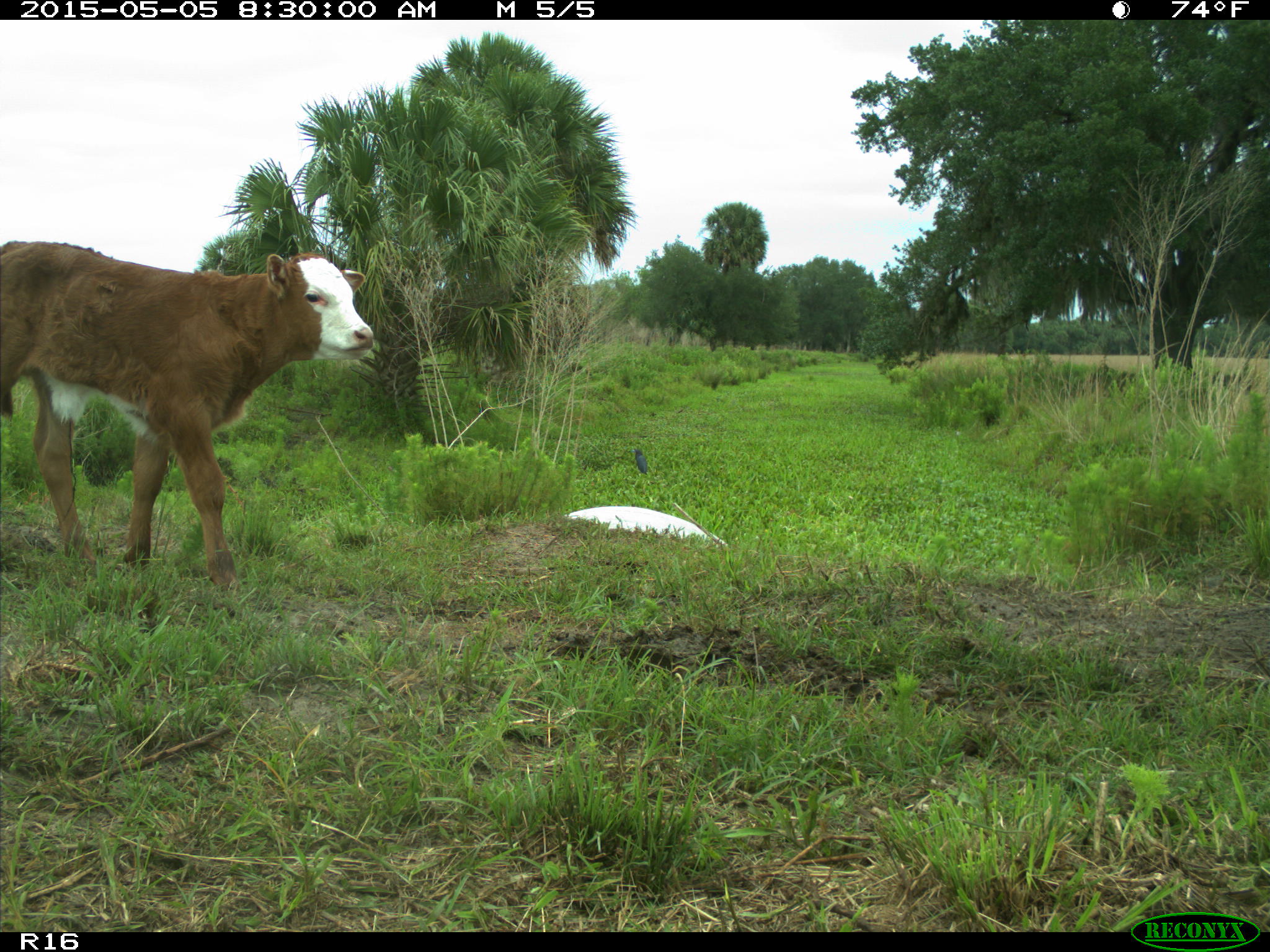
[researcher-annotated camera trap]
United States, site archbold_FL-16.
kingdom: Animalia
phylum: Chordata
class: Mammalia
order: Artiodactyla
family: Bovidae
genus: Bos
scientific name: Bos taurus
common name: domestic cow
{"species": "Bos taurus (domestic cow)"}